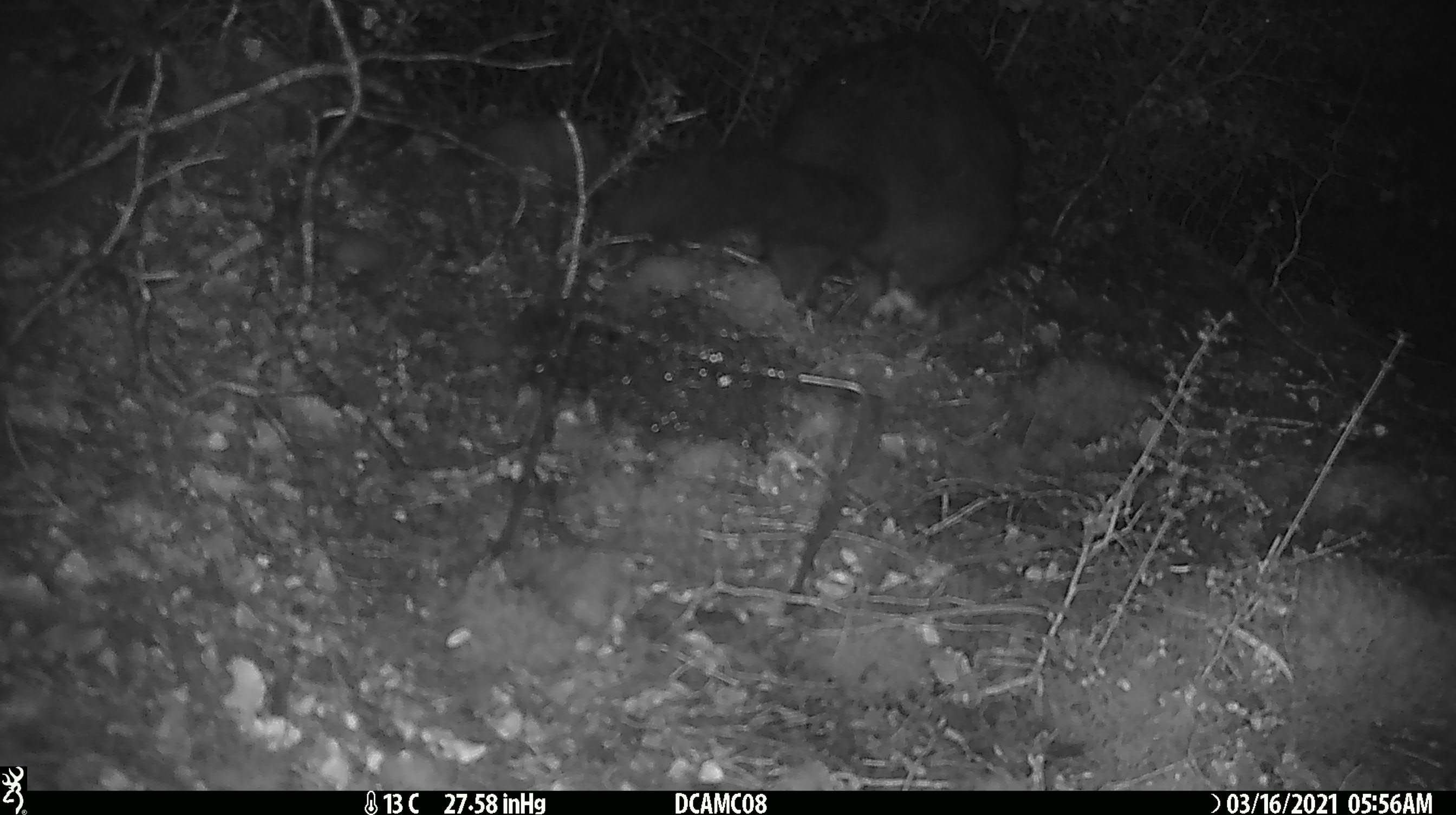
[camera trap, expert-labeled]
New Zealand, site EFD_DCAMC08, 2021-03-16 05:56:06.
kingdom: Animalia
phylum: Chordata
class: Mammalia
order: Diprotodontia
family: Phalangeridae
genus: Trichosurus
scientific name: Trichosurus vulpecula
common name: common brushtail possum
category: possum